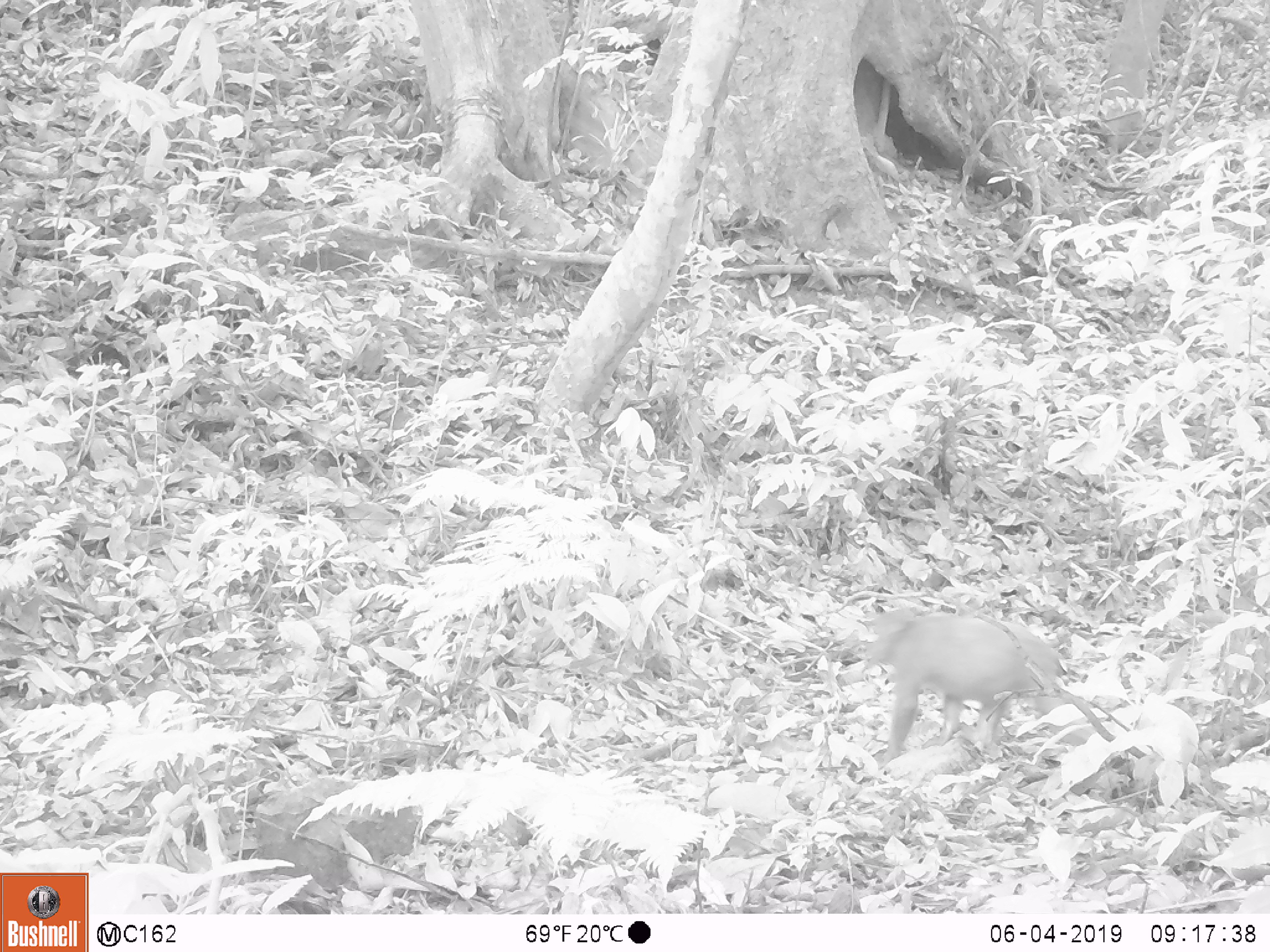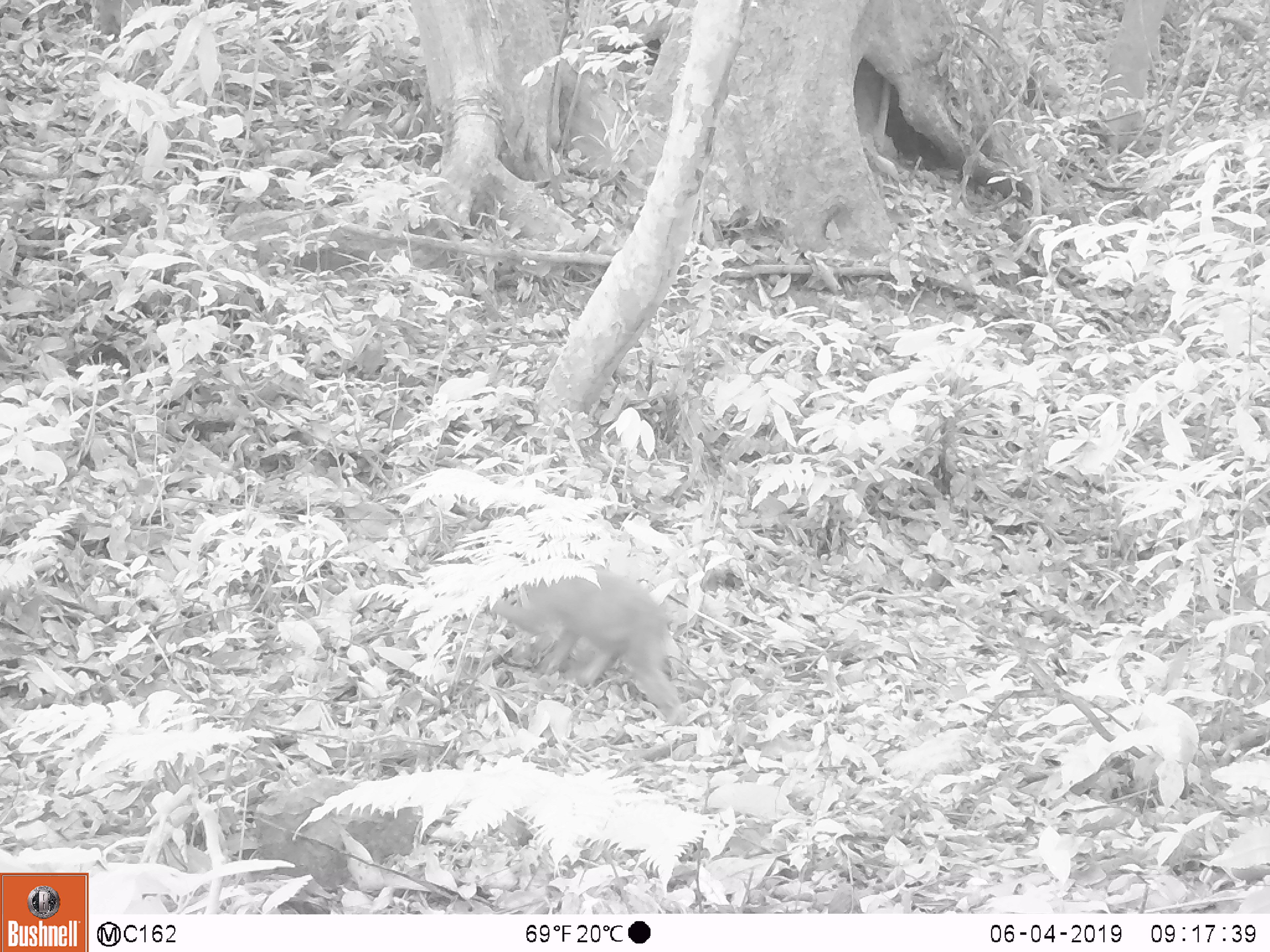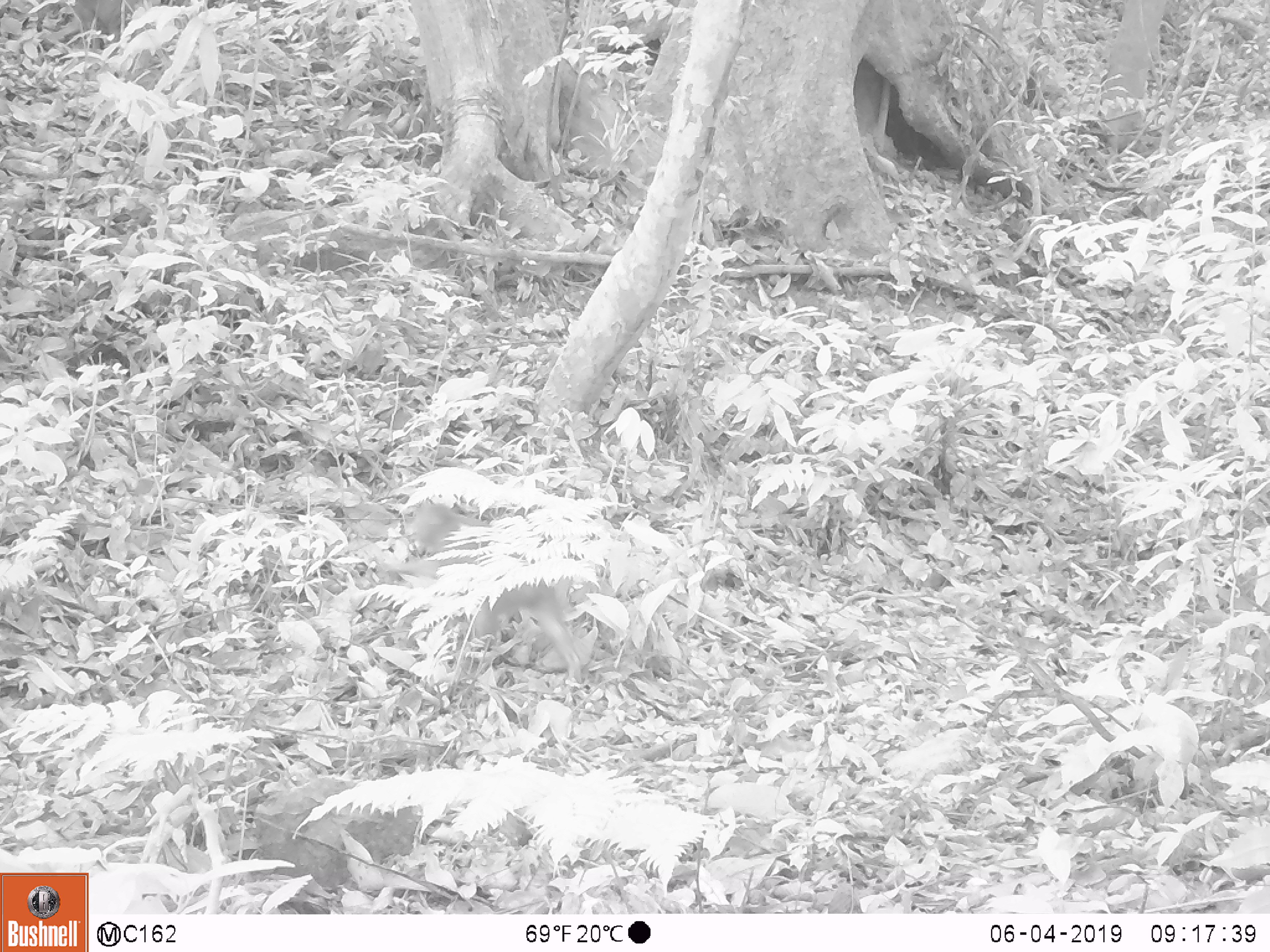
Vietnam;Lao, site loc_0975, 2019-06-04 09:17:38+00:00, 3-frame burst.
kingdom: Animalia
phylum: Chordata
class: Mammalia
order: Primates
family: Cercopithecidae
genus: Macaca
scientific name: Macaca arctoides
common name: stump-tailed macaque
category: stump tailed macaque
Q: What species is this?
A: Stump tailed macaque (stump-tailed macaque) (Macaca arctoides).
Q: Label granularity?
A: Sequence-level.